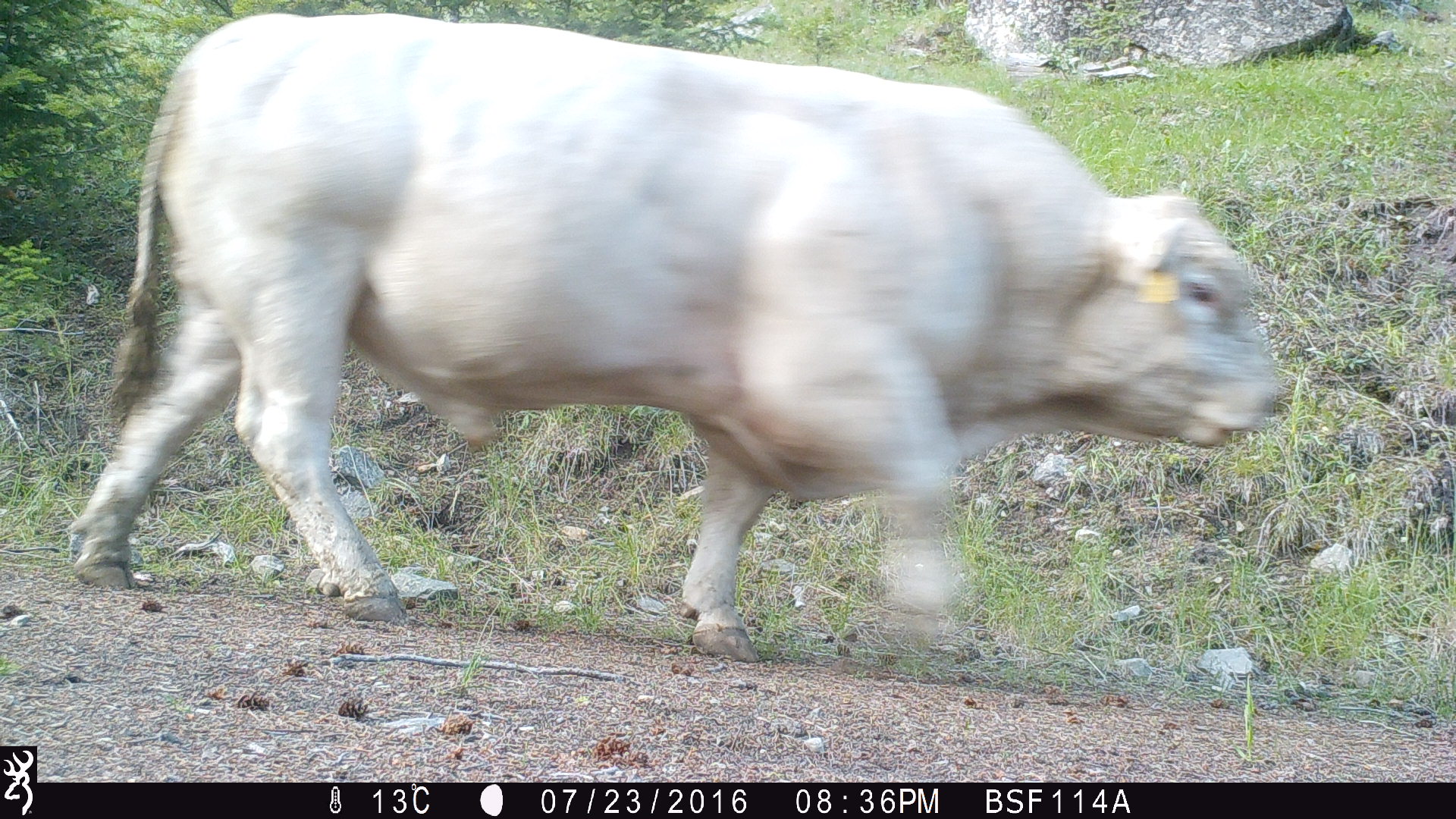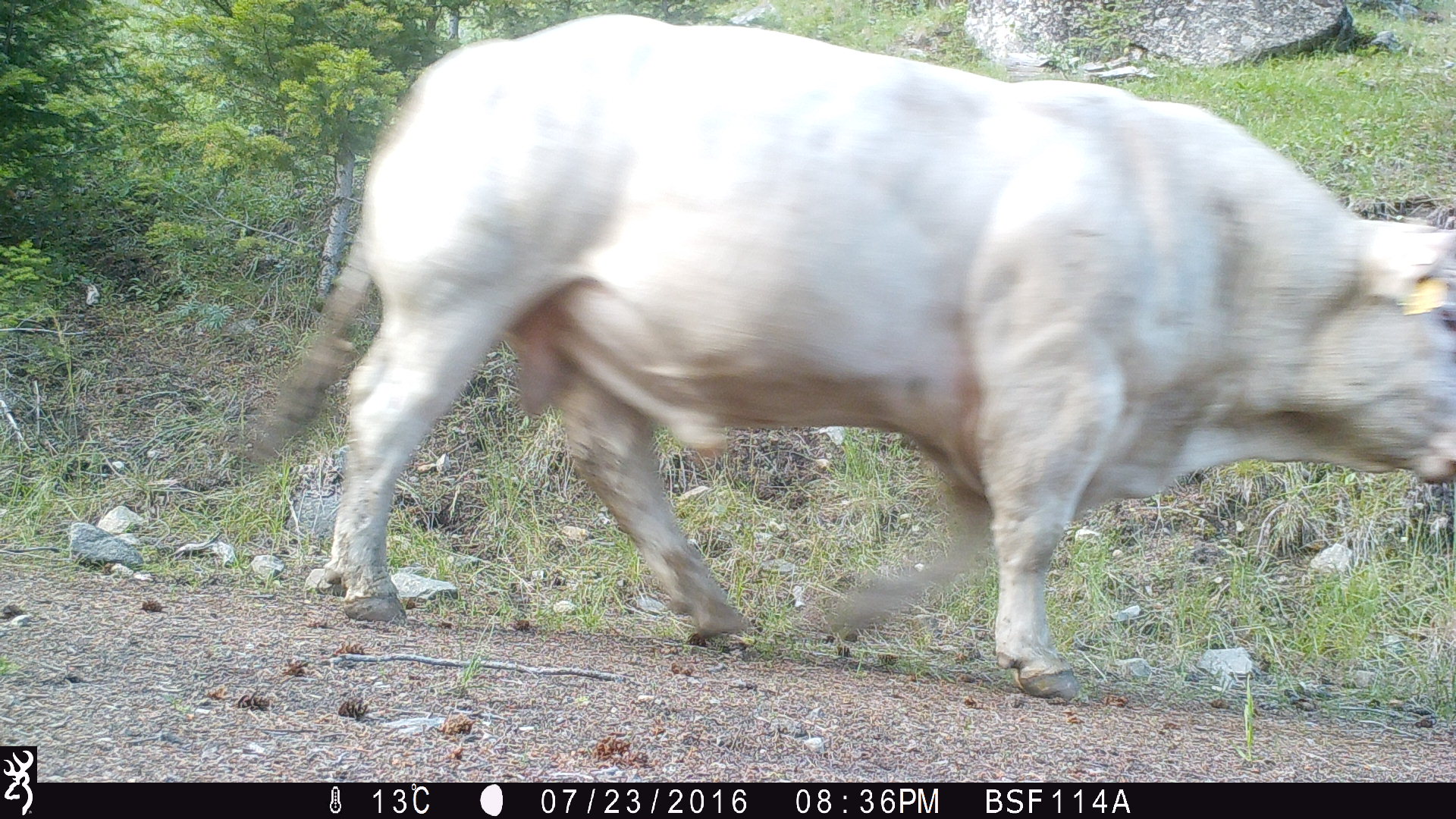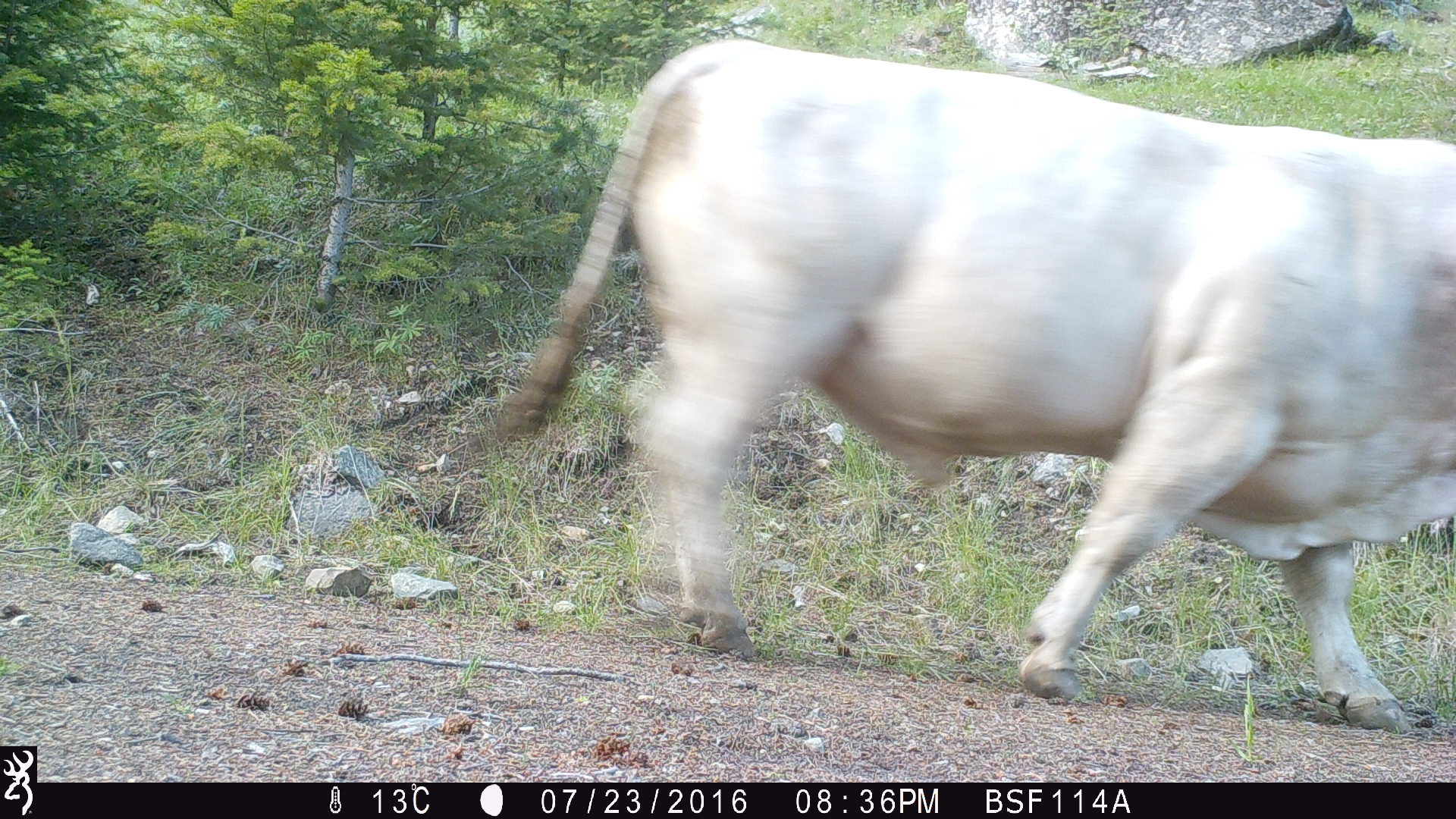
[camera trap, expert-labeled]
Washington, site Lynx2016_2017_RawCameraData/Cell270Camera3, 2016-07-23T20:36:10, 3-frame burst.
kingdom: Animalia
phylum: Chordata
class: Mammalia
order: Artiodactyla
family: Bovidae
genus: Bos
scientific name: Bos taurus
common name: domestic cattle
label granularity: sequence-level